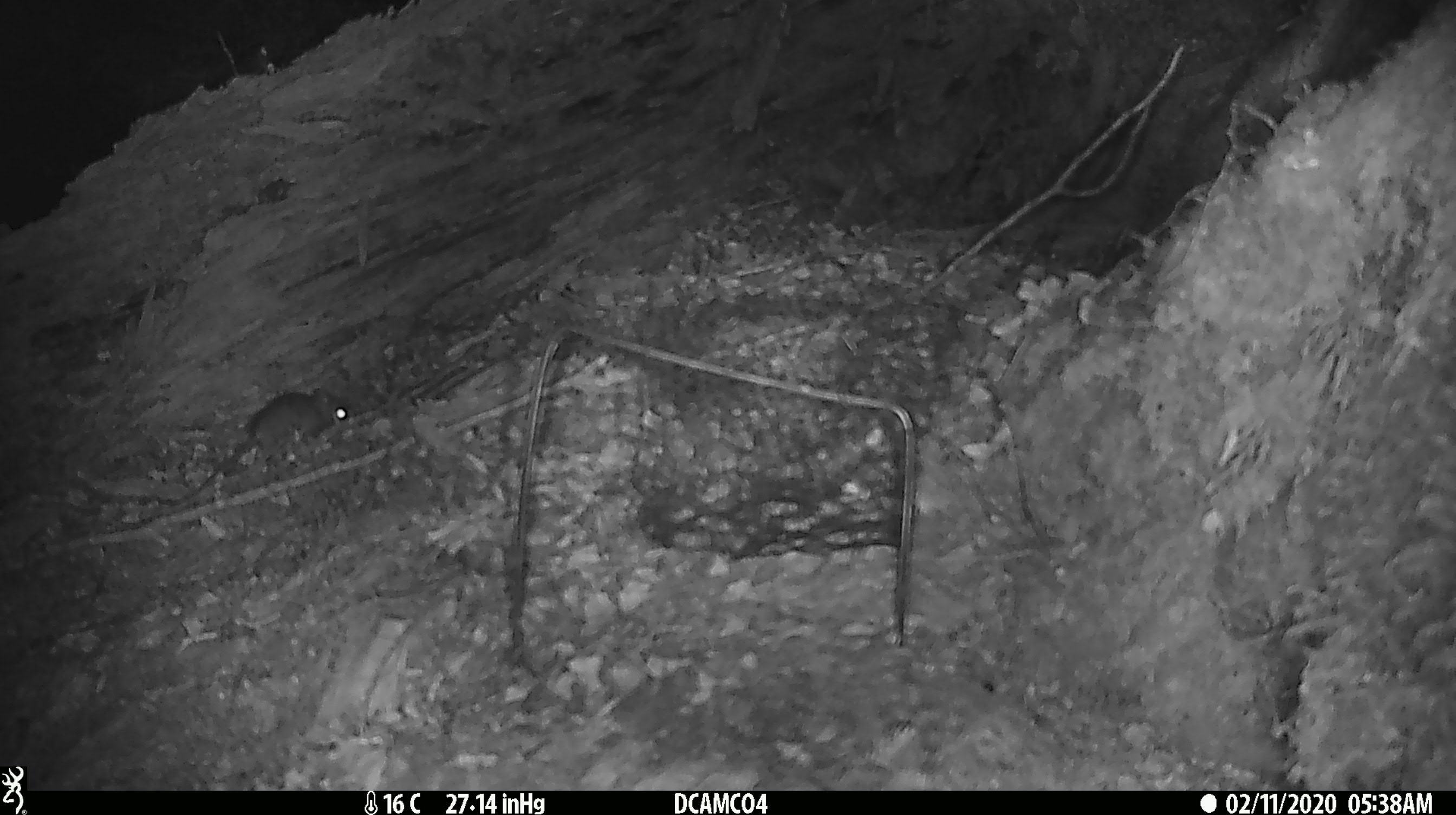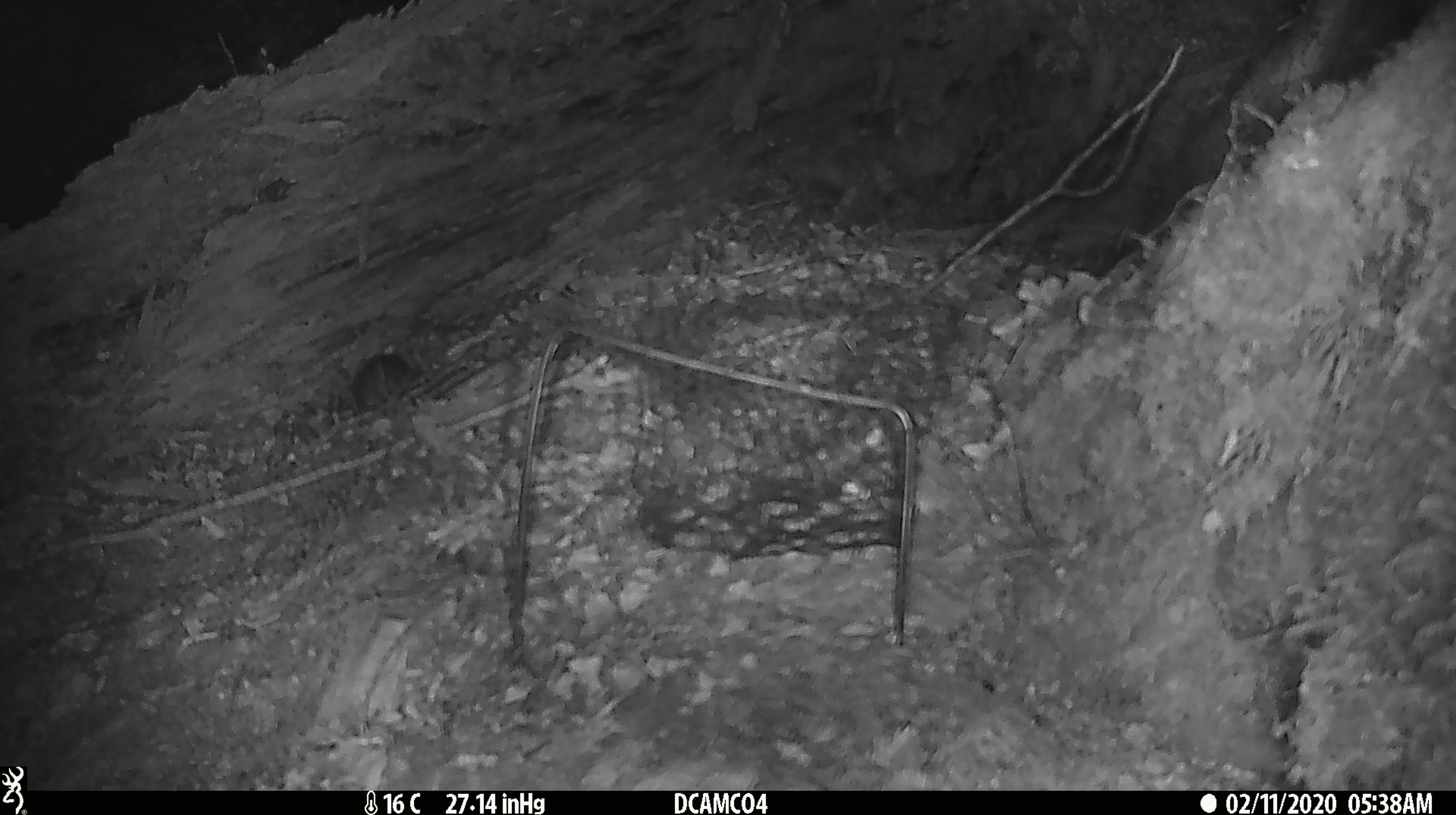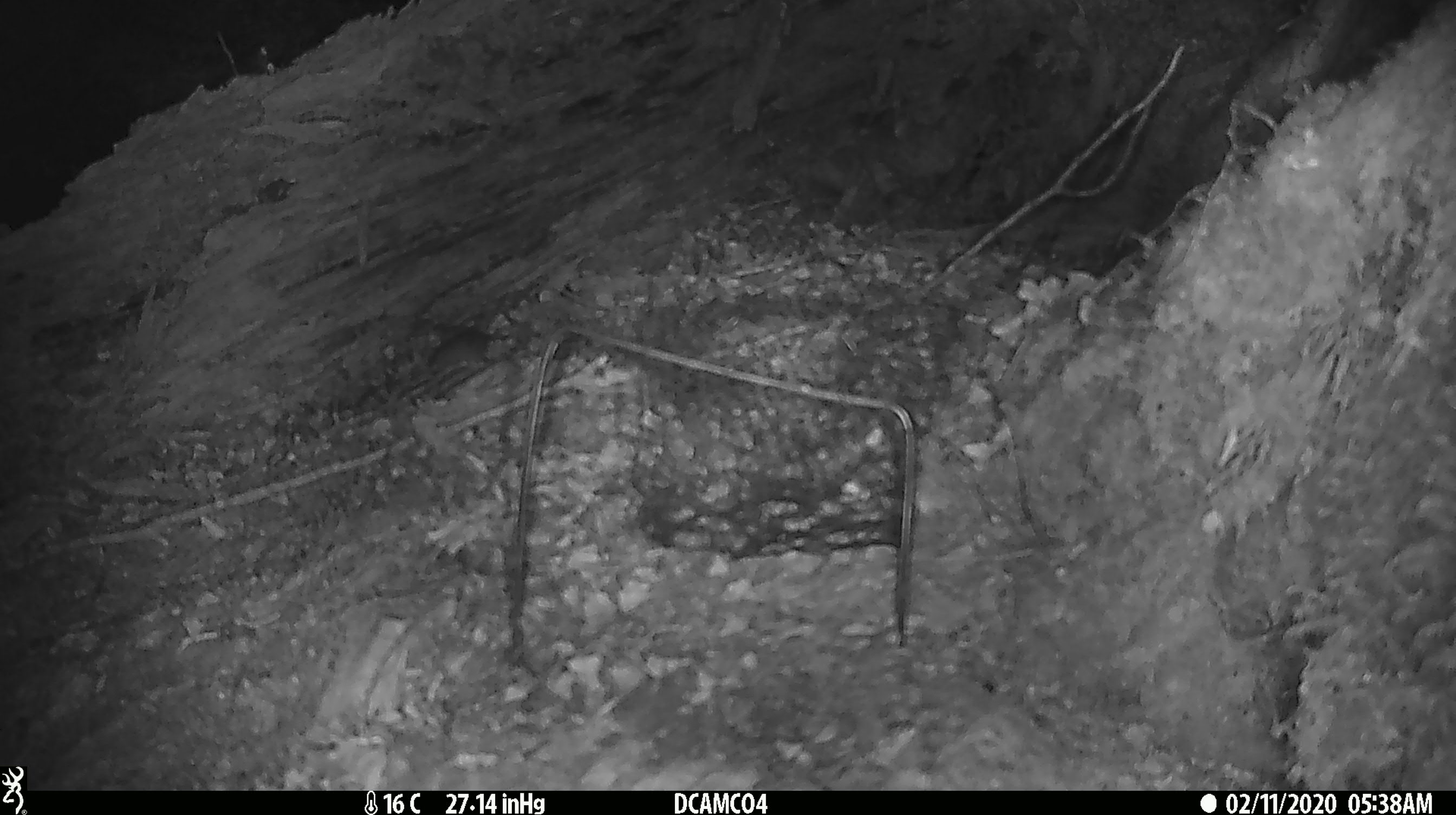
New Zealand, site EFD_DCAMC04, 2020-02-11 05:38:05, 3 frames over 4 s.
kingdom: Animalia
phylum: Chordata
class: Mammalia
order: Rodentia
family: Muridae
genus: Mus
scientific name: Mus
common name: mouse